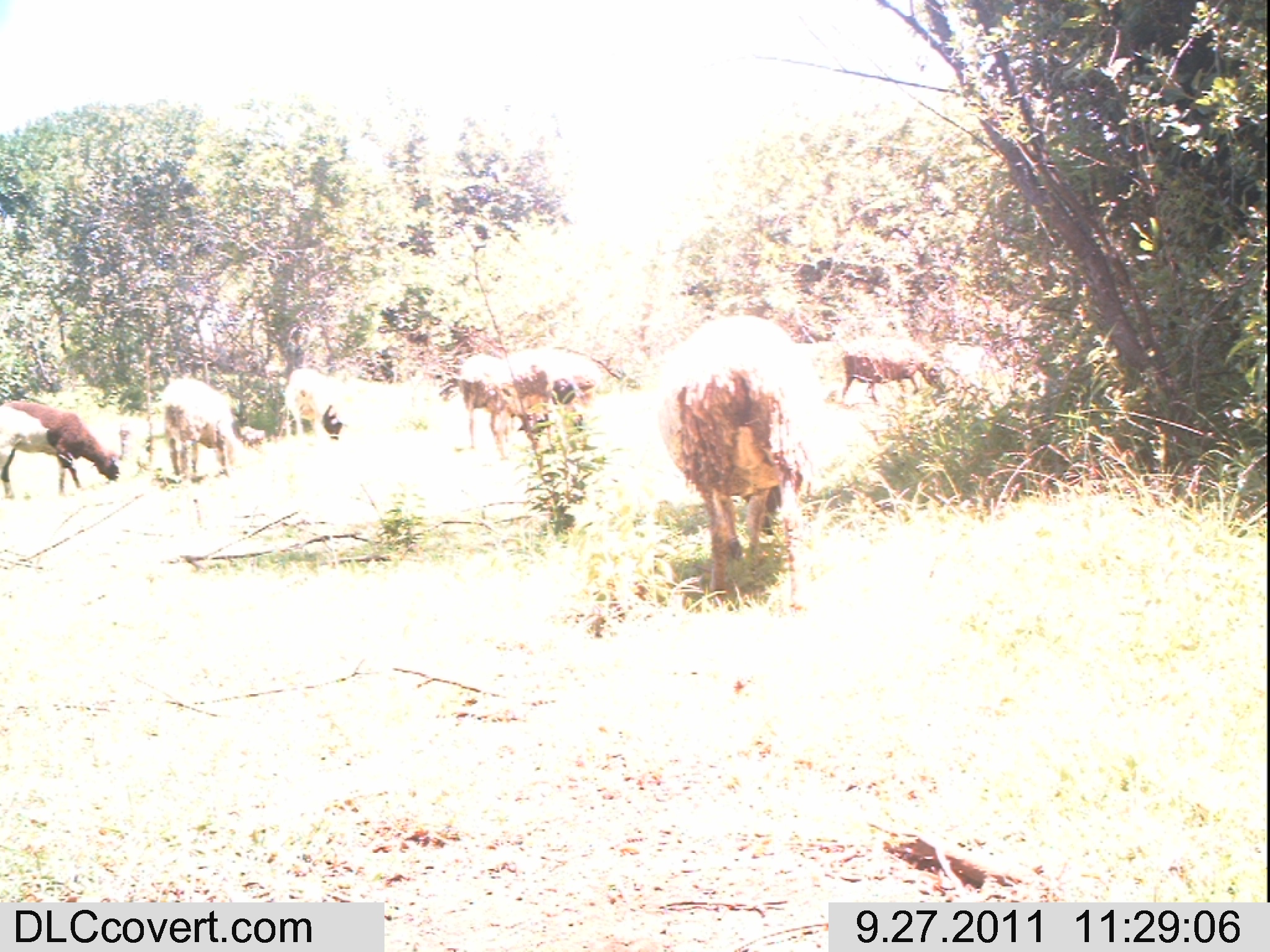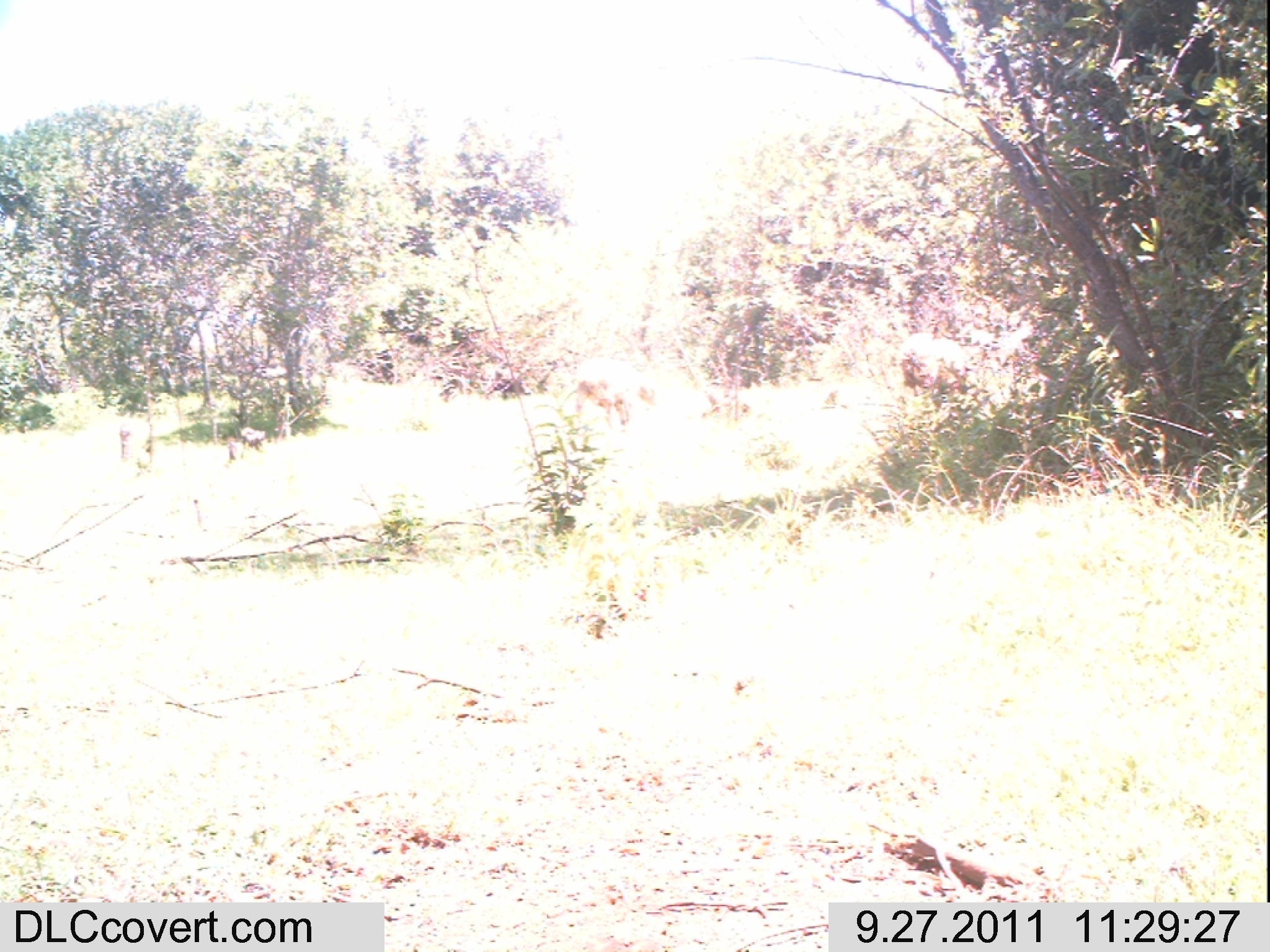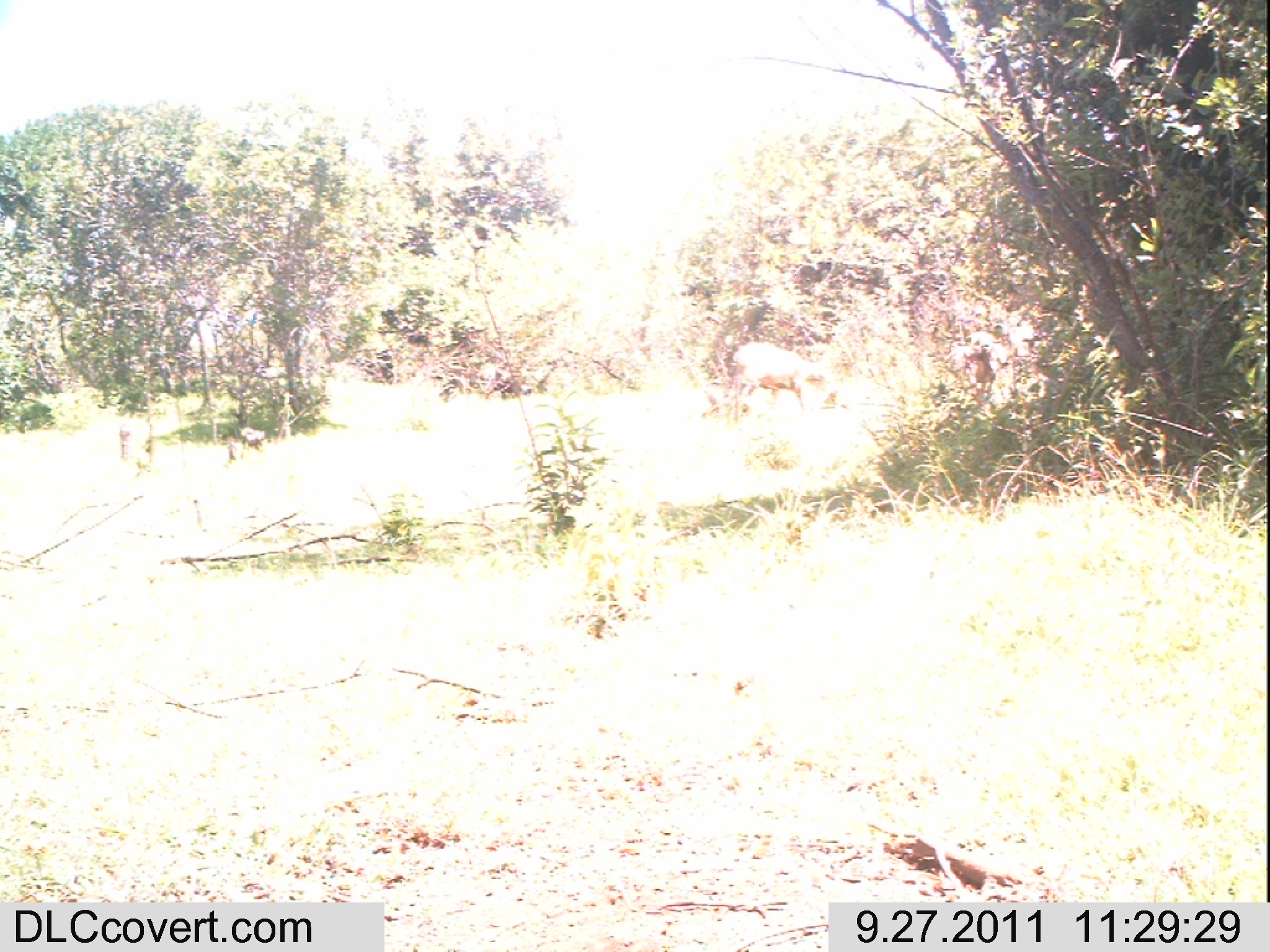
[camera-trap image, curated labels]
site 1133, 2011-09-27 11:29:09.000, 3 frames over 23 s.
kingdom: Animalia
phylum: Chordata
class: Mammalia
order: Artiodactyla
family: Bovidae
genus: Capra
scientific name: Capra aegagrus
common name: wild goat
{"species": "Capra aegagrus (wild goat)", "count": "8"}